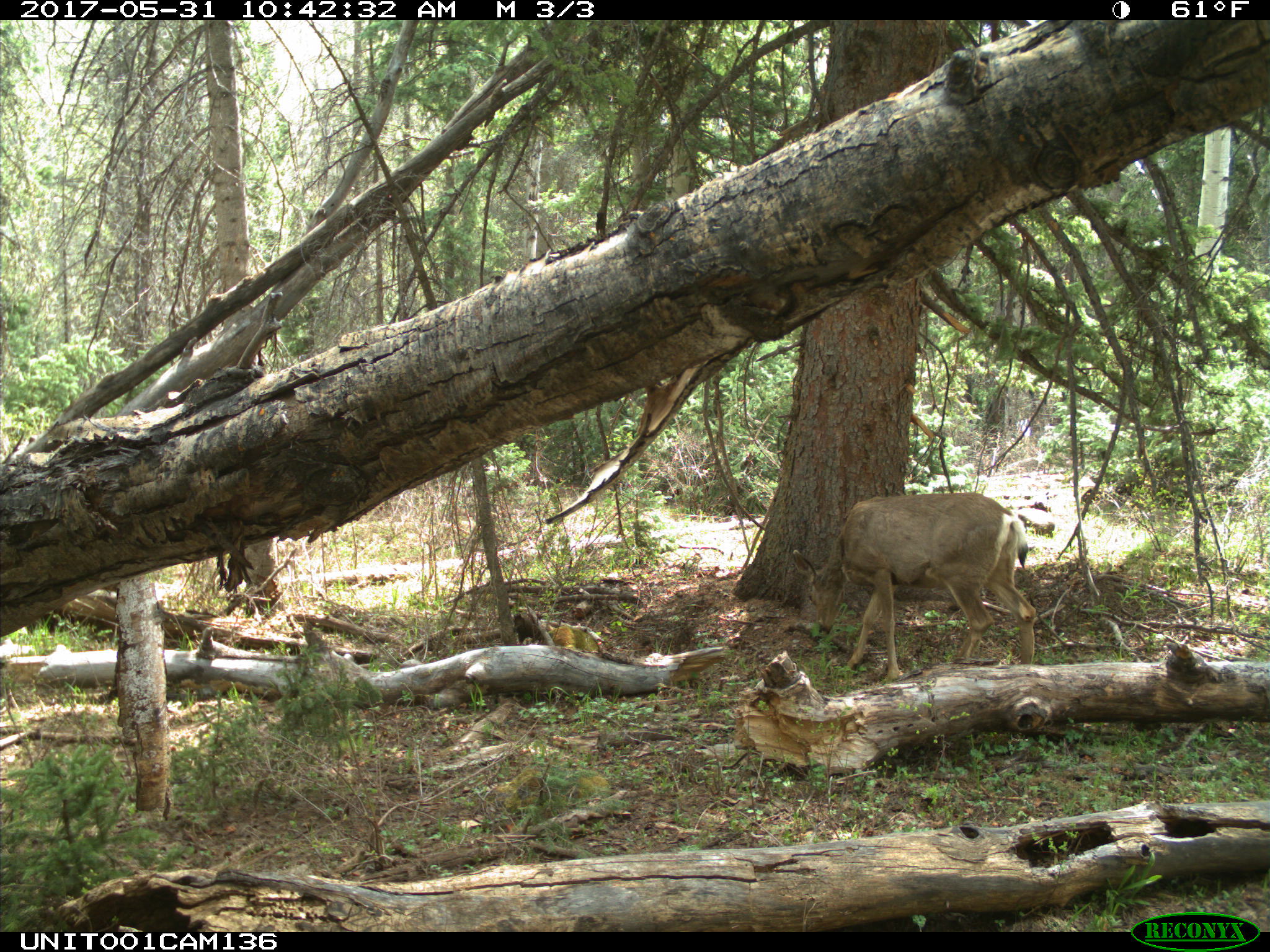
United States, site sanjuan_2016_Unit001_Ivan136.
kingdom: Animalia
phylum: Chordata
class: Mammalia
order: Artiodactyla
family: Cervidae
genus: Odocoileus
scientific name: Odocoileus hemionus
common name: mule deer